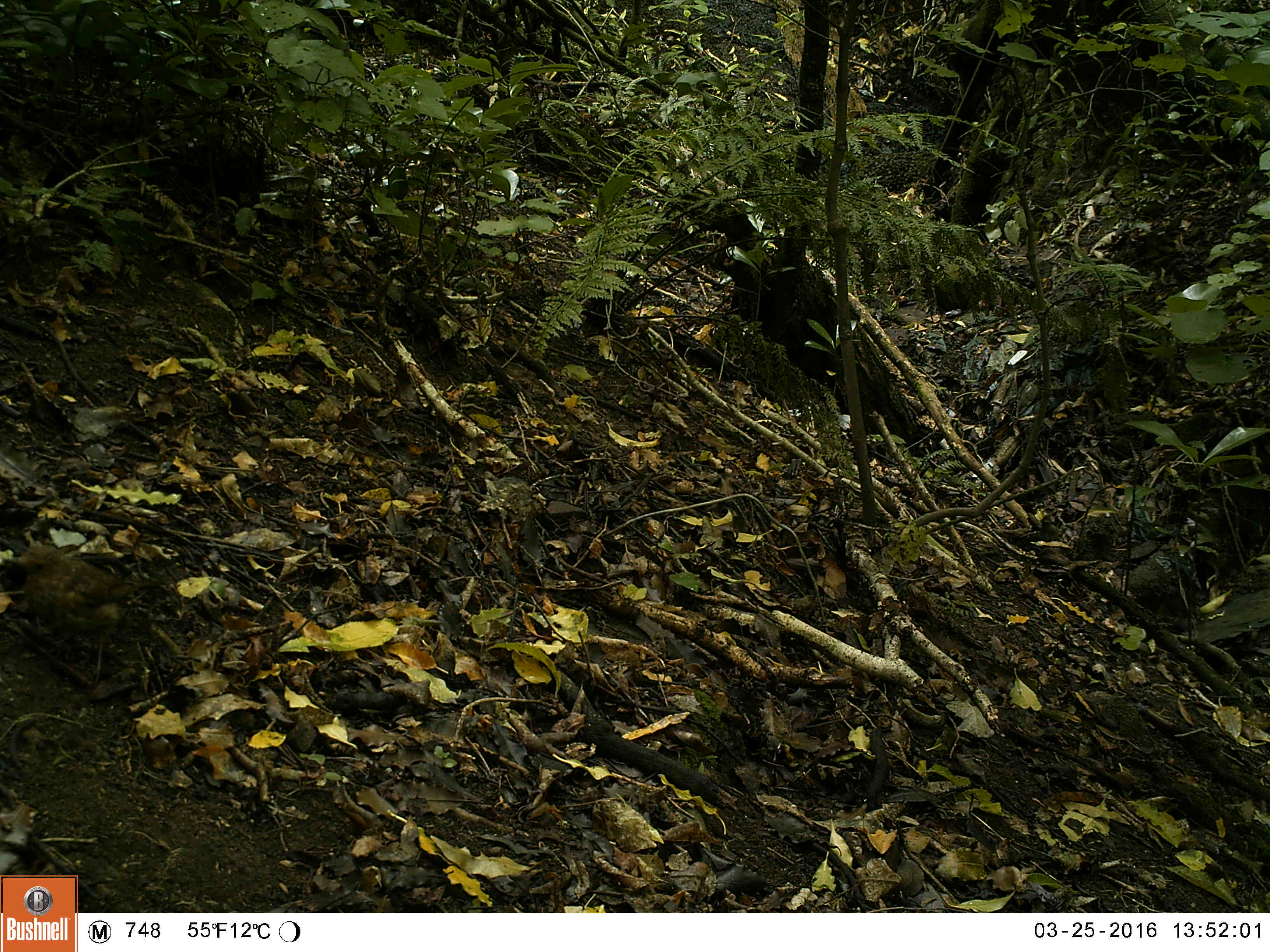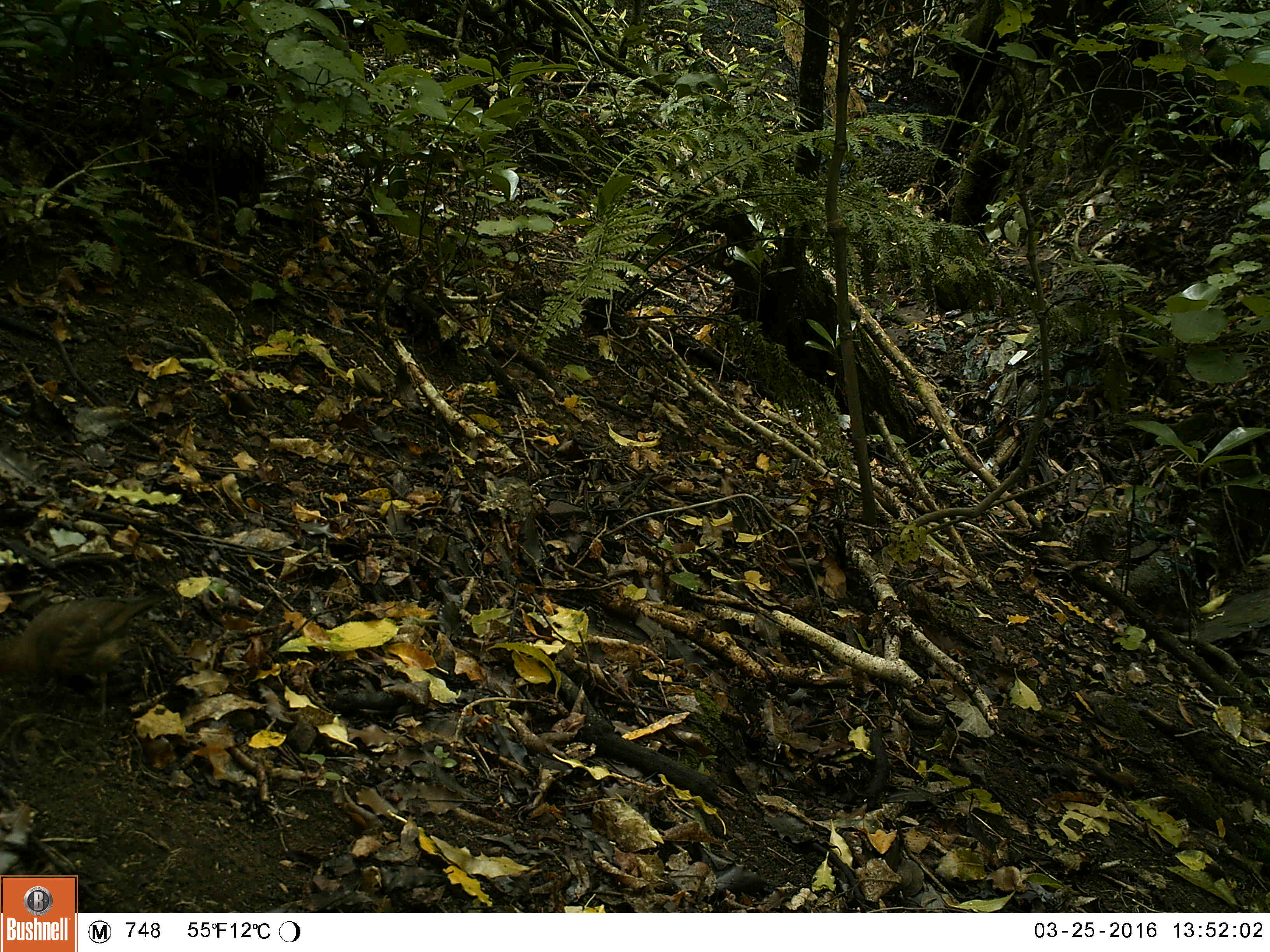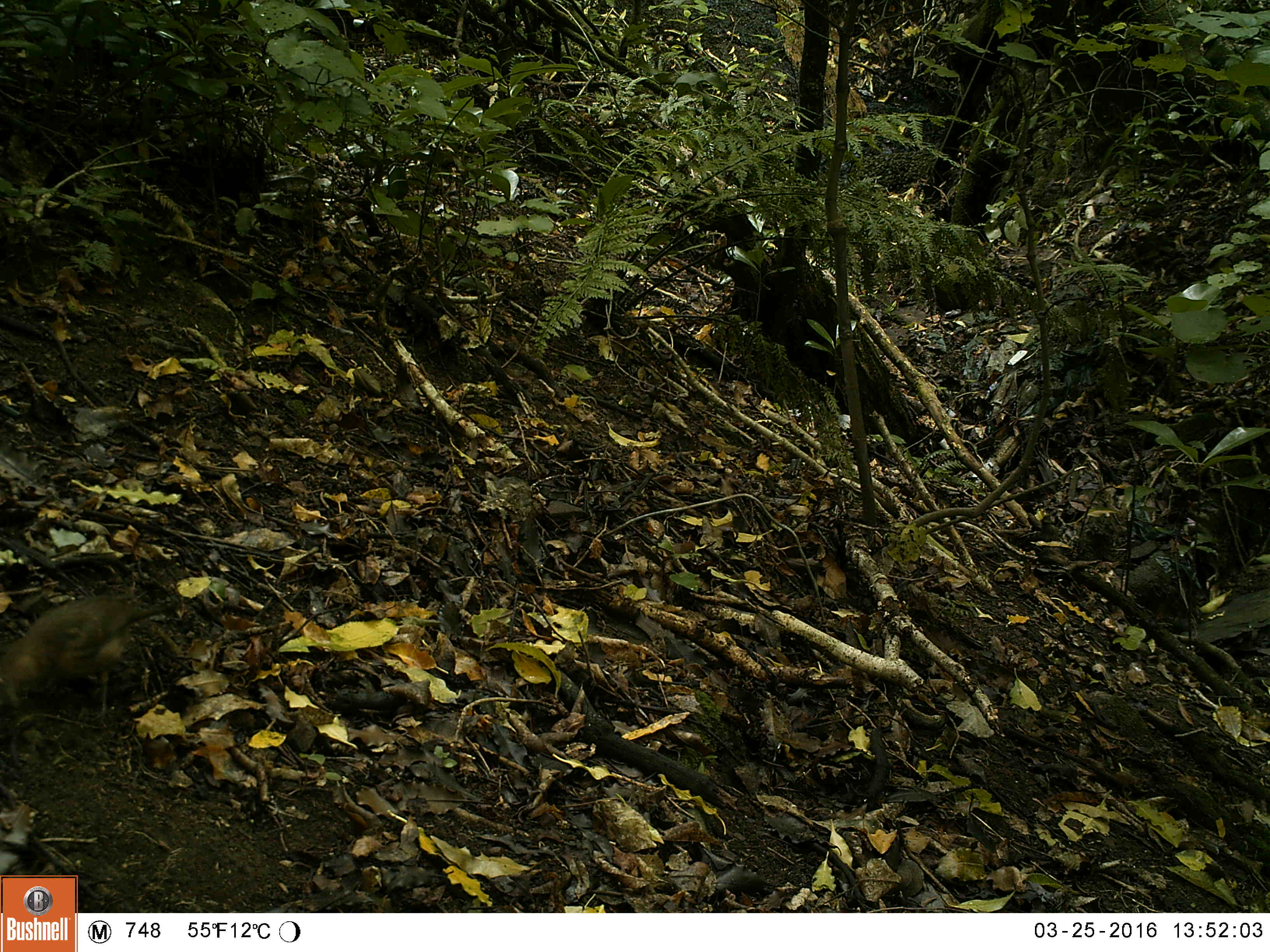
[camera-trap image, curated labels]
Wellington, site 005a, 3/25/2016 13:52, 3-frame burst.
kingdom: Animalia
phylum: Chordata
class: Aves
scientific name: Aves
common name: bird